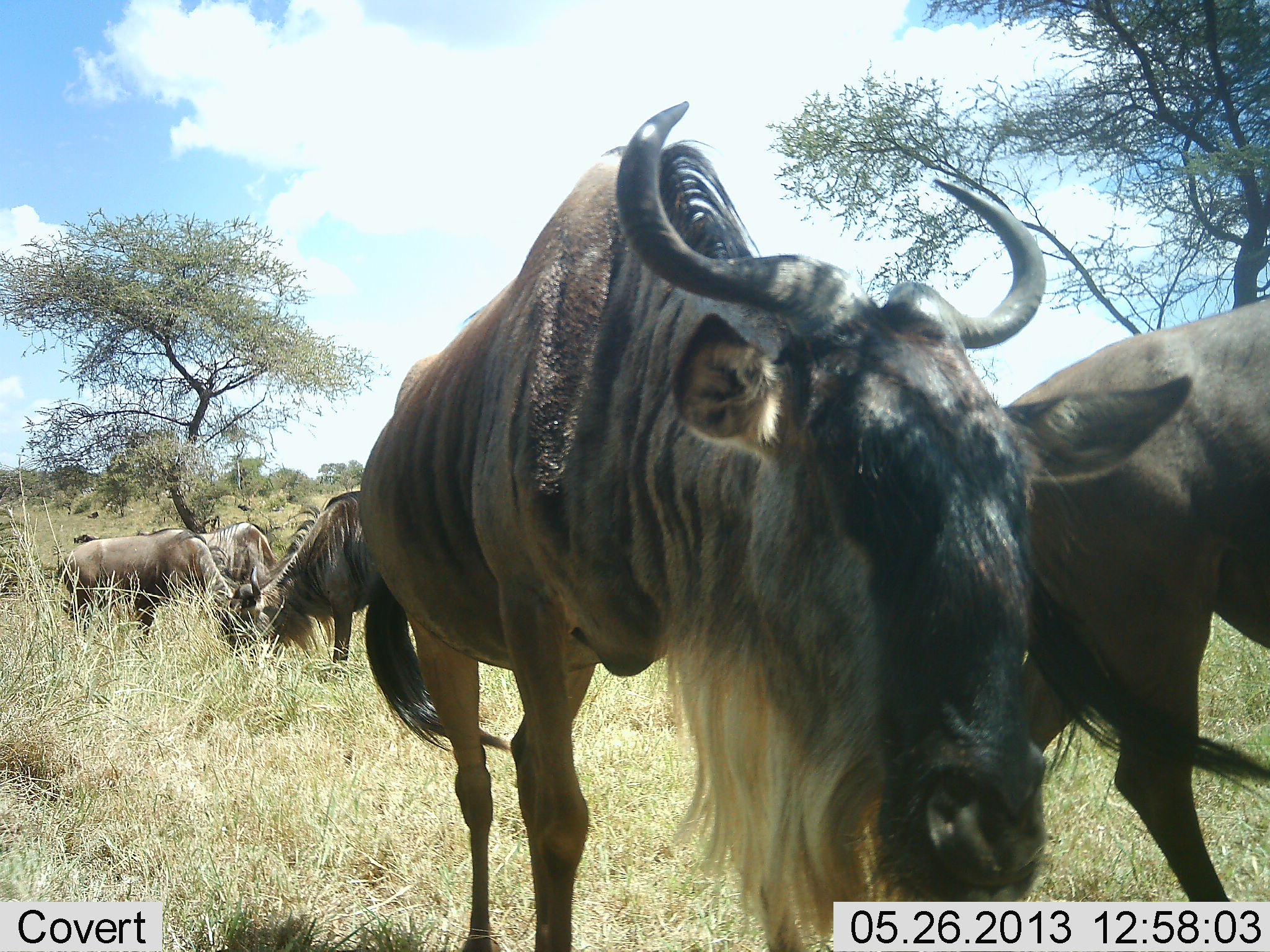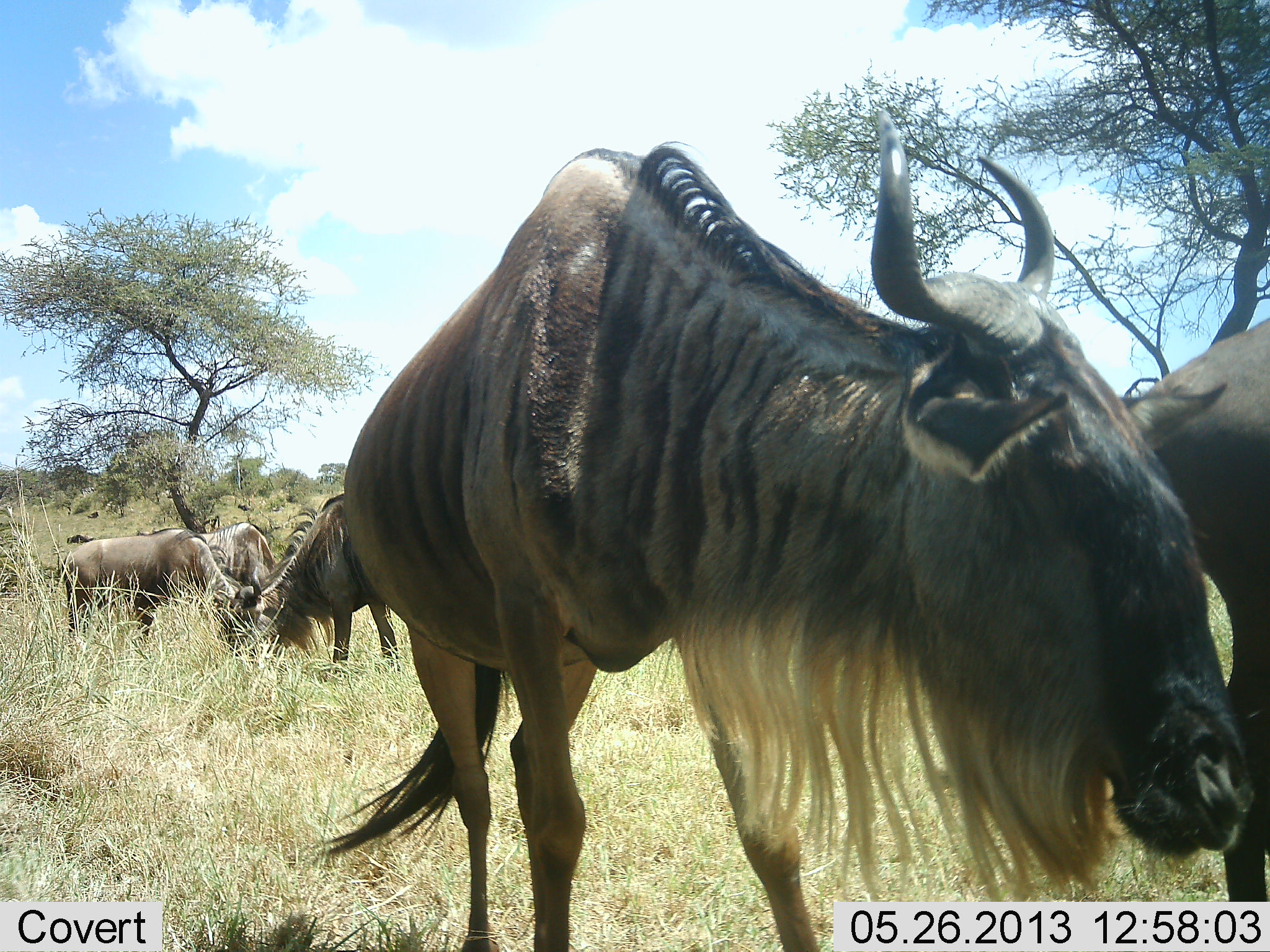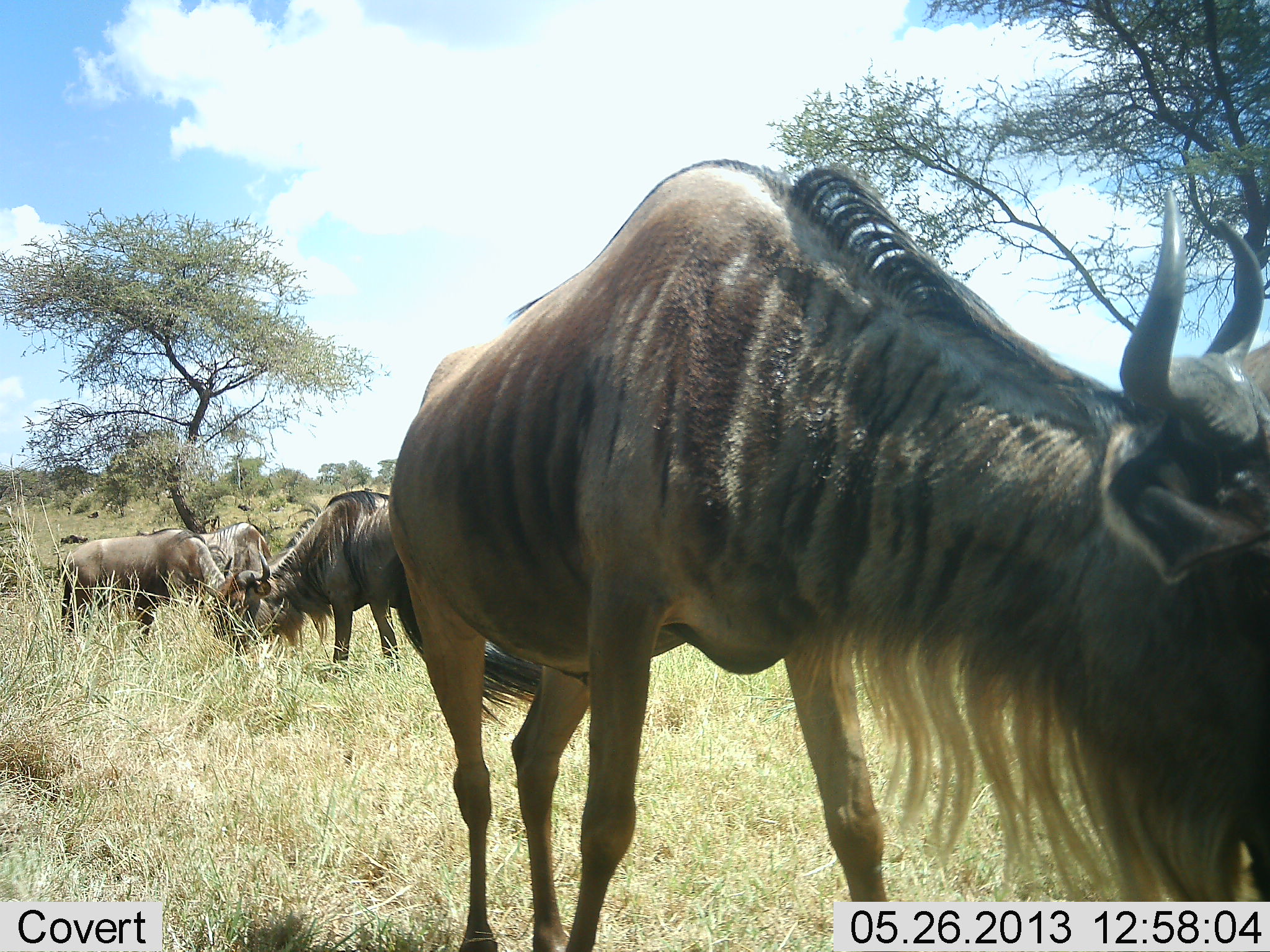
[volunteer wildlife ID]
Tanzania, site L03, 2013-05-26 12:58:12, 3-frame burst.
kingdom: Animalia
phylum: Chordata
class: Mammalia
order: Artiodactyla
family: Bovidae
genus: Connochaetes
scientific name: Connochaetes taurinus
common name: blue wildebeest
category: wildebeest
Wildebeest (blue wildebeest) (Connochaetes taurinus), count 6. Behavior (volunteer vote fractions): standing 50%, resting 10%, moving 70%, interacting 0%. Young present (vote fraction): 0%. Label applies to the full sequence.